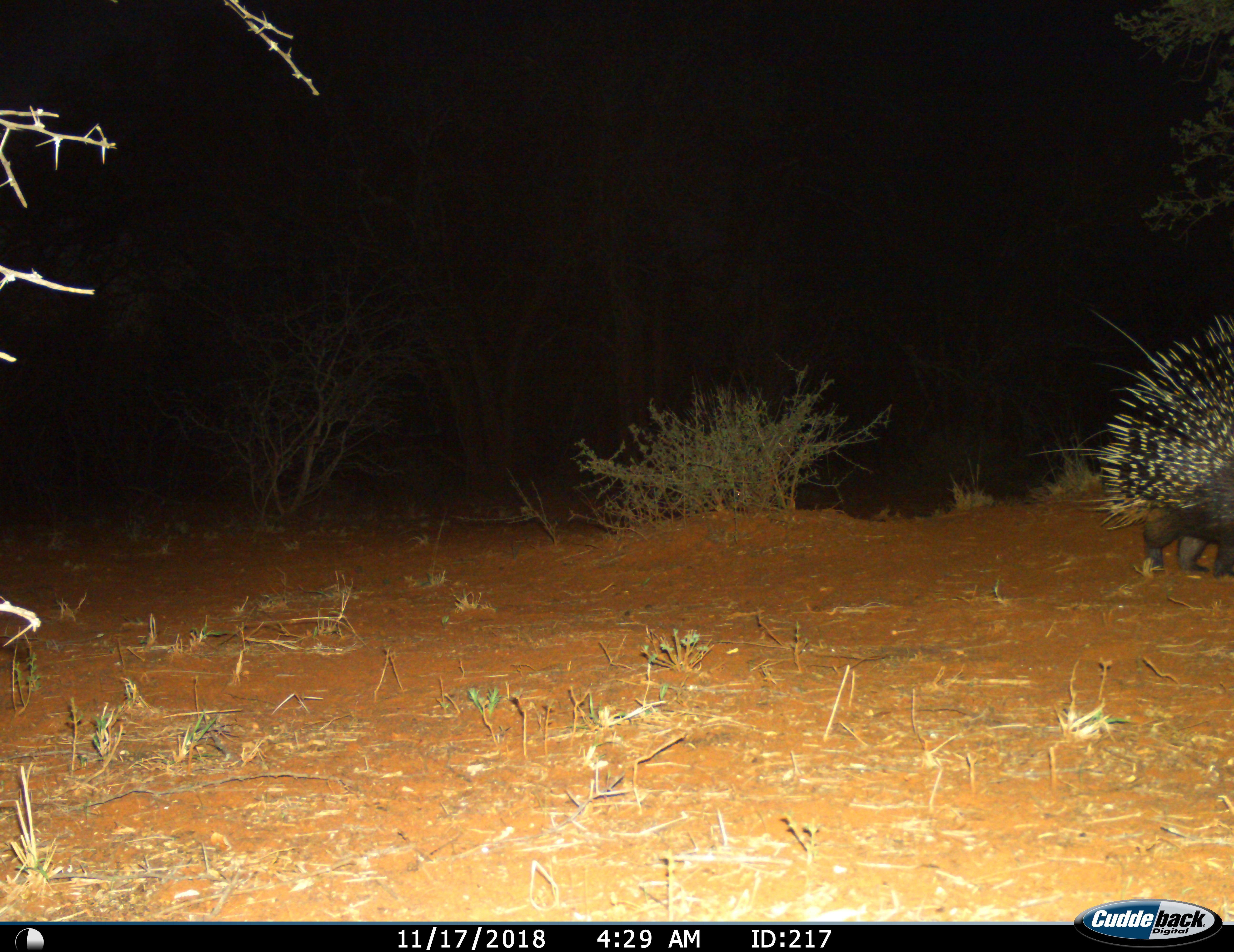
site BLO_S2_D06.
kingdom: Animalia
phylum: Chordata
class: Mammalia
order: Rodentia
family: Hystricidae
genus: Hystrix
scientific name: Hystrix cristata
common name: crested porcupine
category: porcupine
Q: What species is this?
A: Porcupine (crested porcupine) (Hystrix cristata).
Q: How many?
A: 1.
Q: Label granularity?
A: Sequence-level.